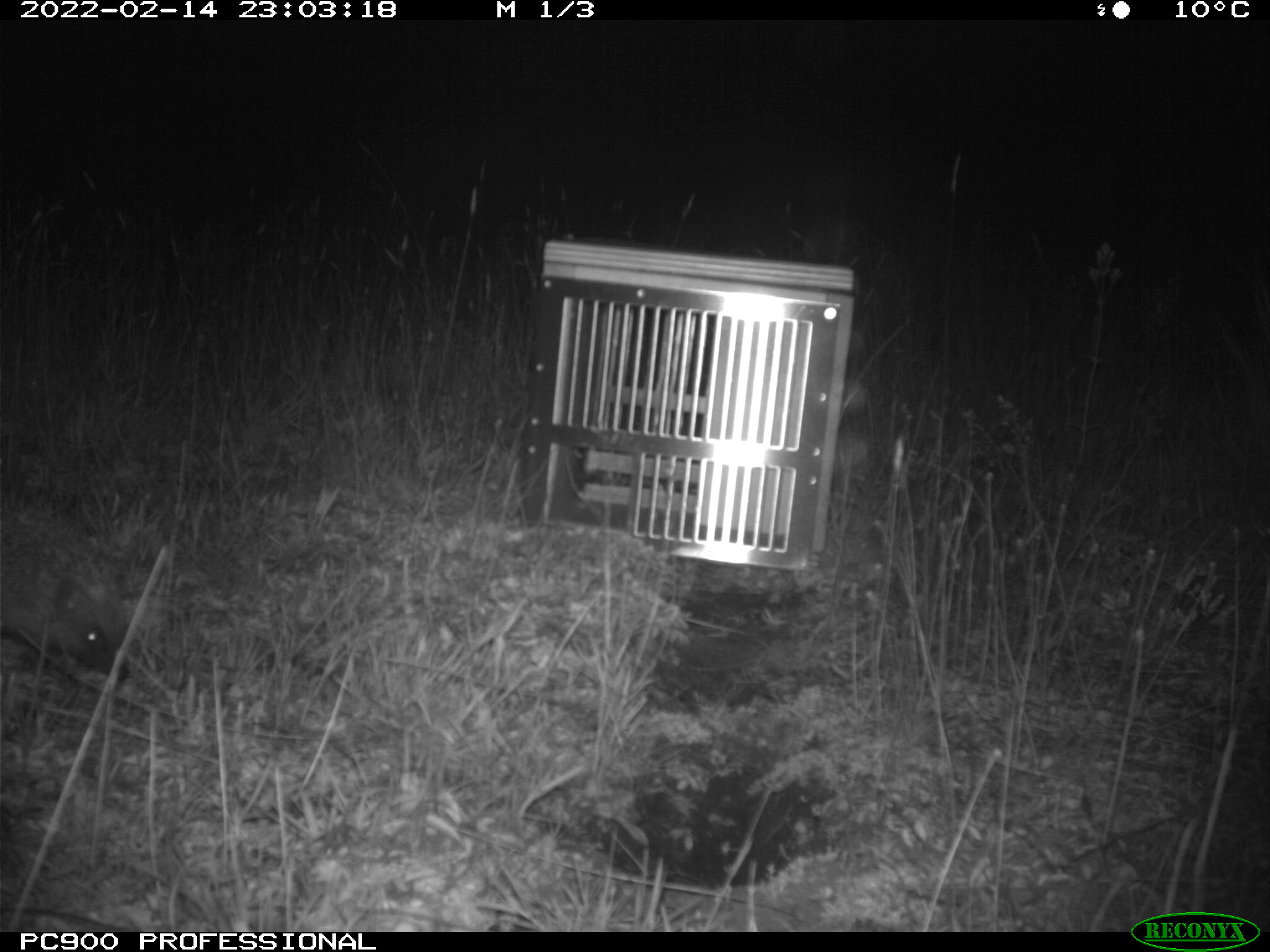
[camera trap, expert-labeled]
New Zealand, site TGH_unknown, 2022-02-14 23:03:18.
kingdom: Animalia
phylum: Chordata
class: Mammalia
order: Eulipotyphla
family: Erinaceidae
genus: Erinaceus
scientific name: Erinaceus europaeus europaeus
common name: european hedgehog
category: hedgehog